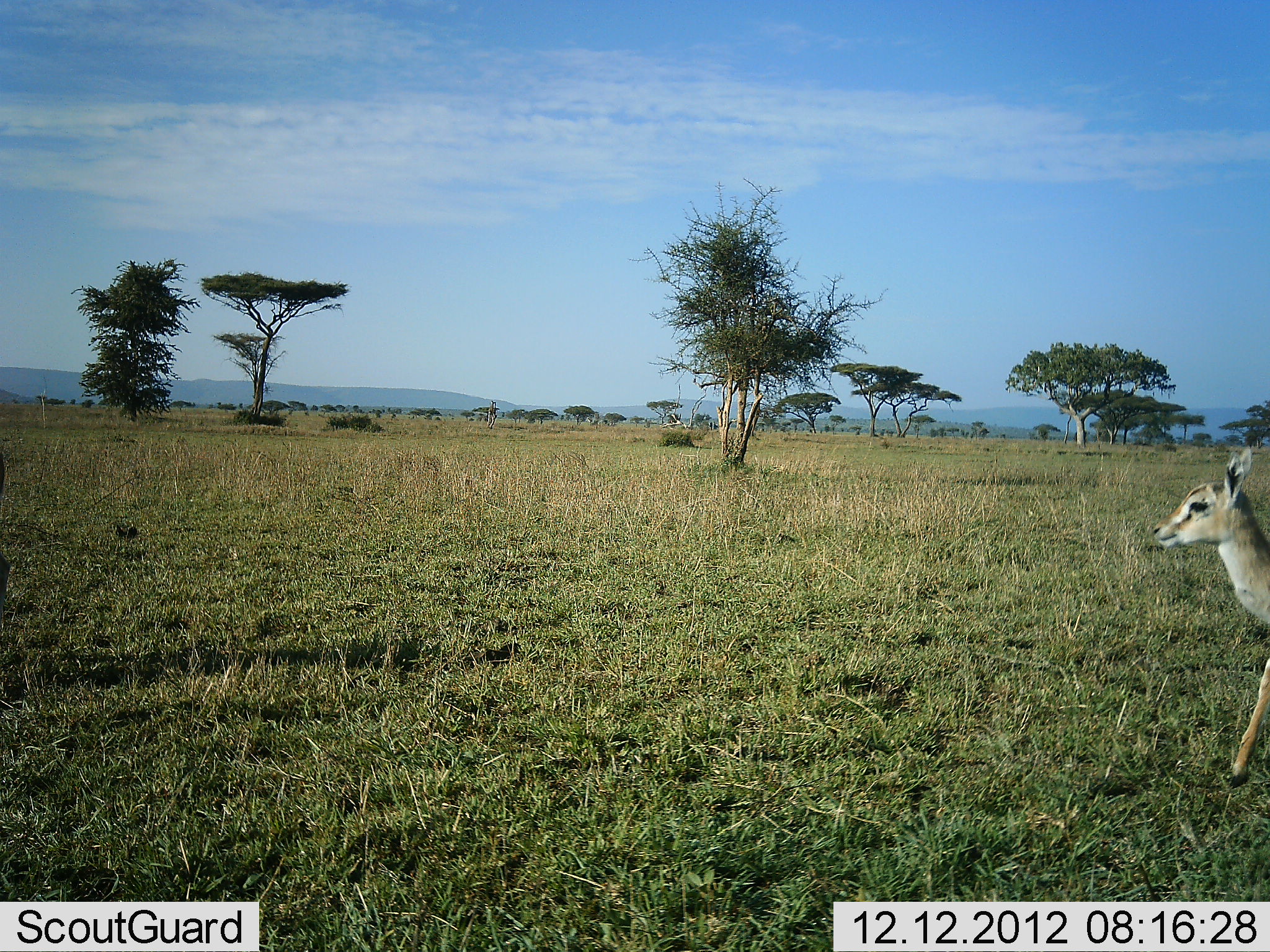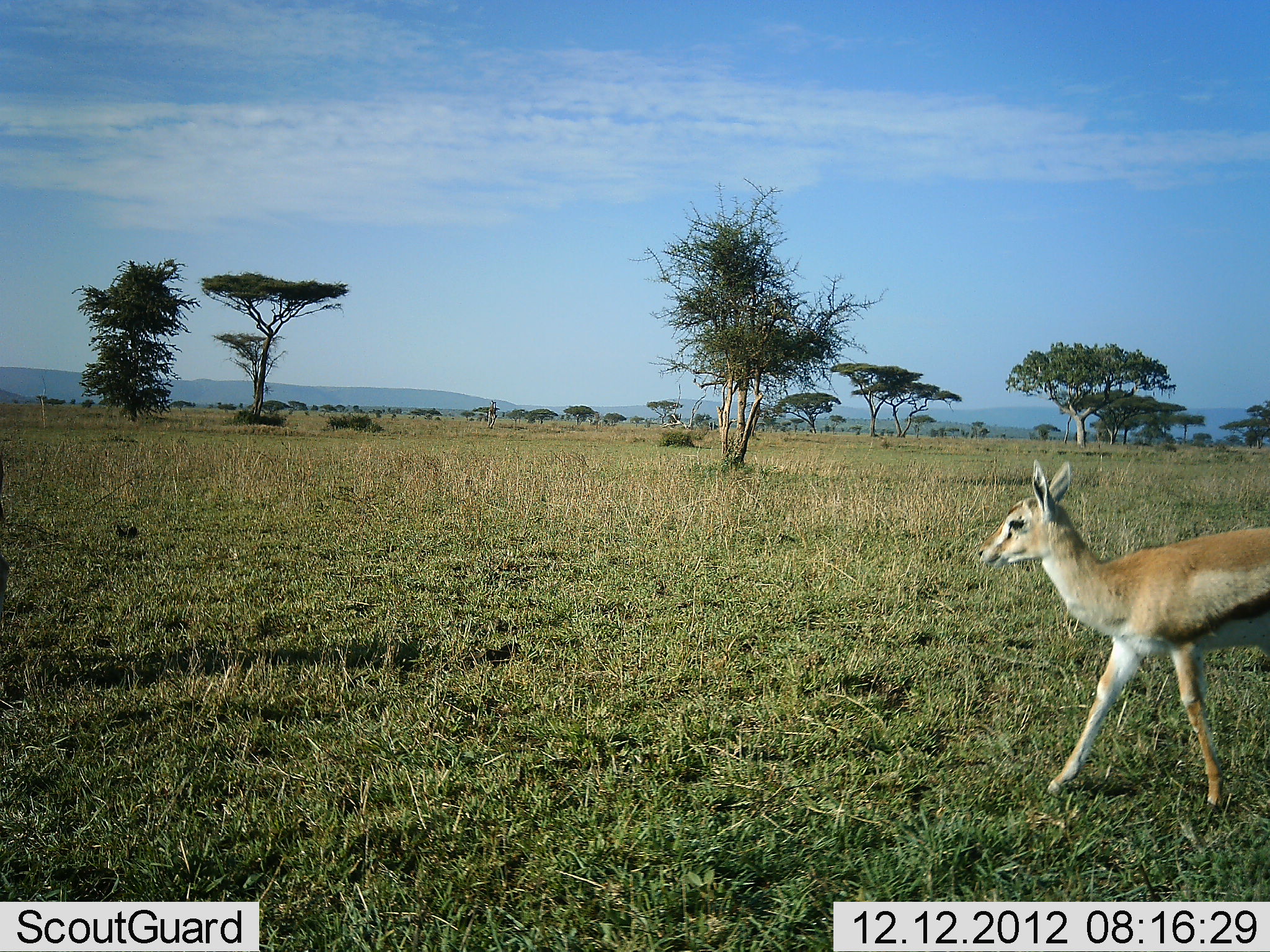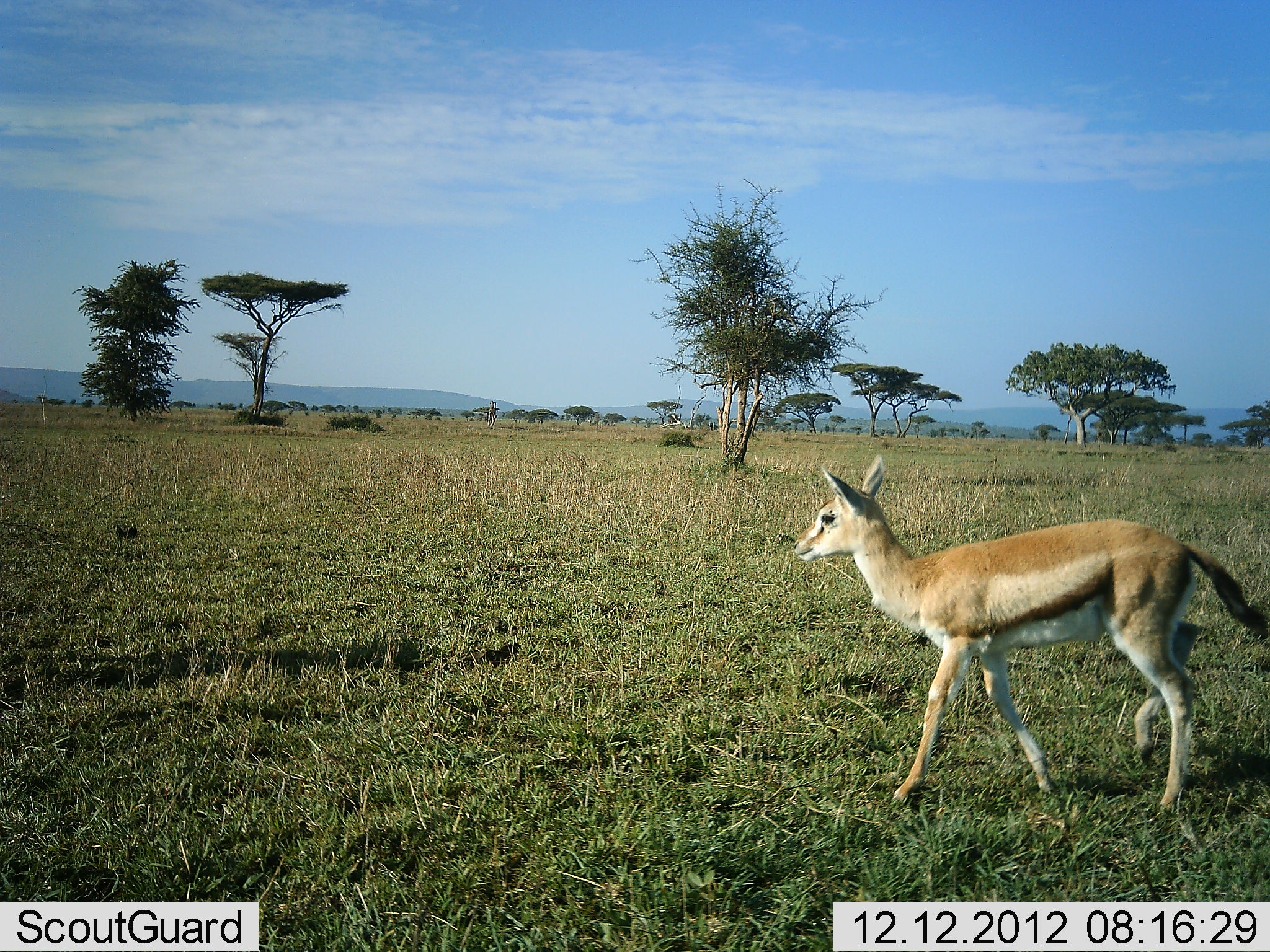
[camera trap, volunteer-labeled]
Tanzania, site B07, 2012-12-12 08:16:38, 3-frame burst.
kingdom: Animalia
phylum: Chordata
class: Mammalia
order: Artiodactyla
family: Bovidae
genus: Eudorcas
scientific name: Eudorcas thomsonii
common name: thomson's gazelle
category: gazellethomsons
Gazellethomsons (thomson's gazelle) (Eudorcas thomsonii), count 1. Behavior (volunteer vote fractions): standing 0%, resting 0%, moving 100%, interacting 0%. Young present (vote fraction): 28%. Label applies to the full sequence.